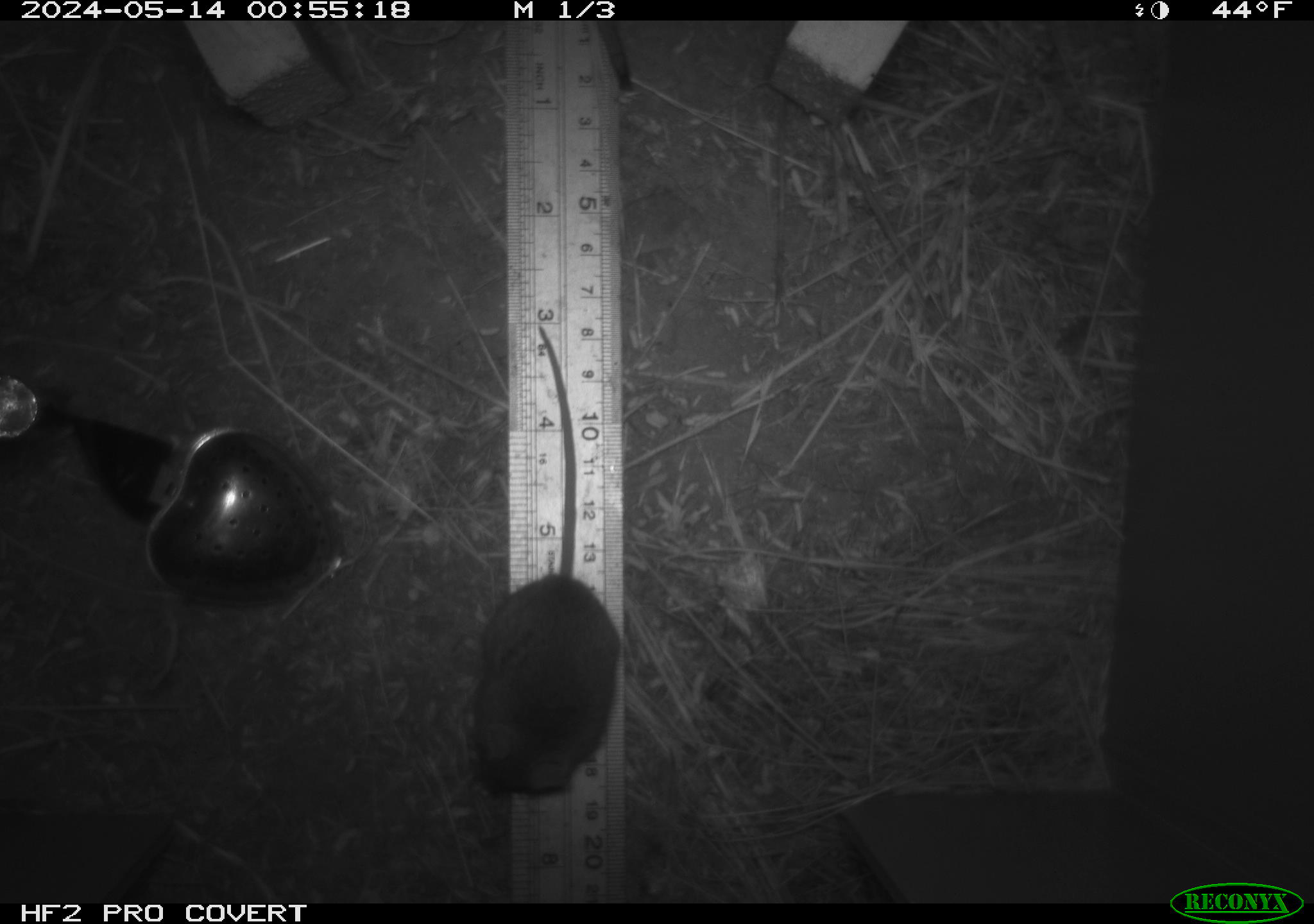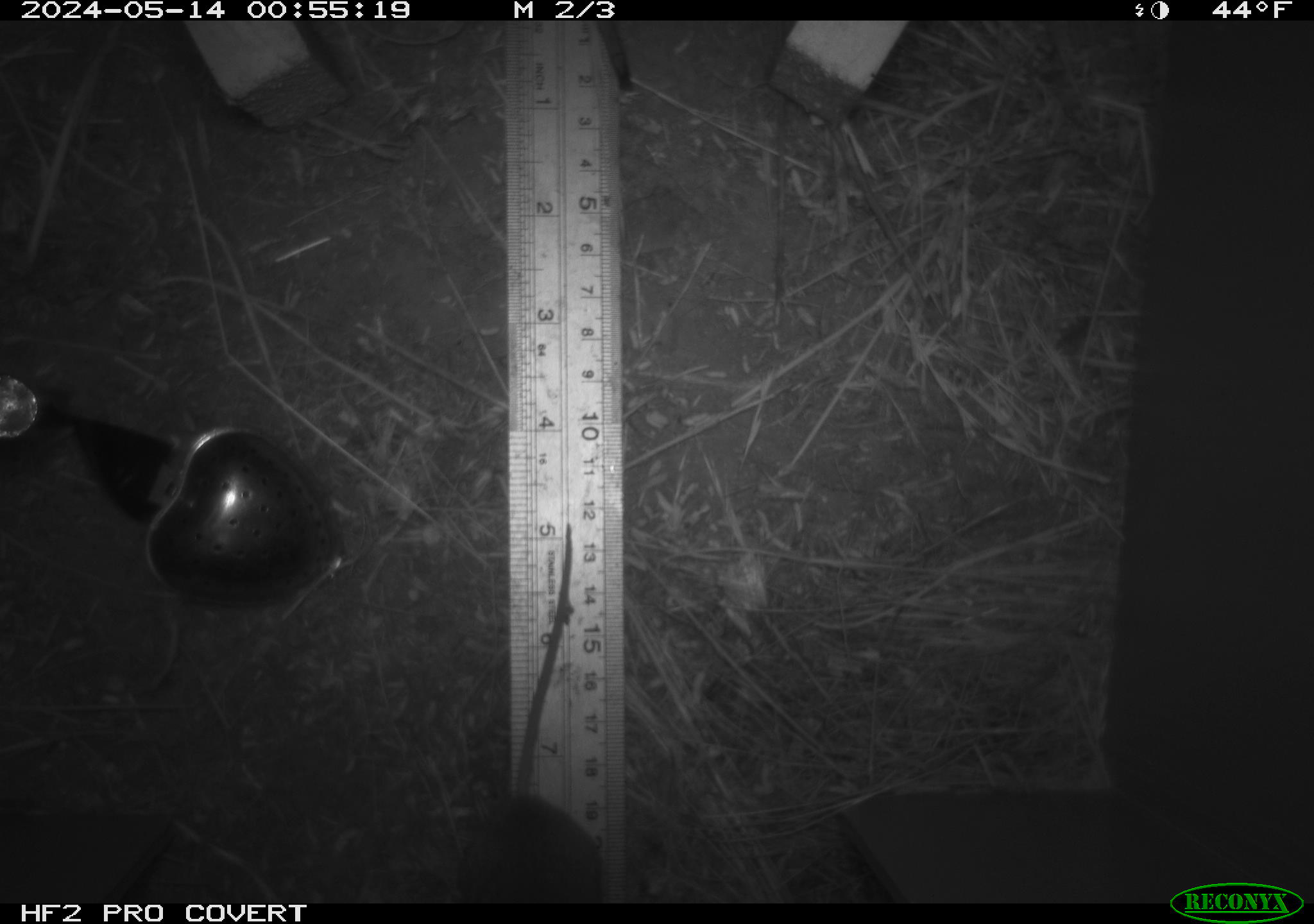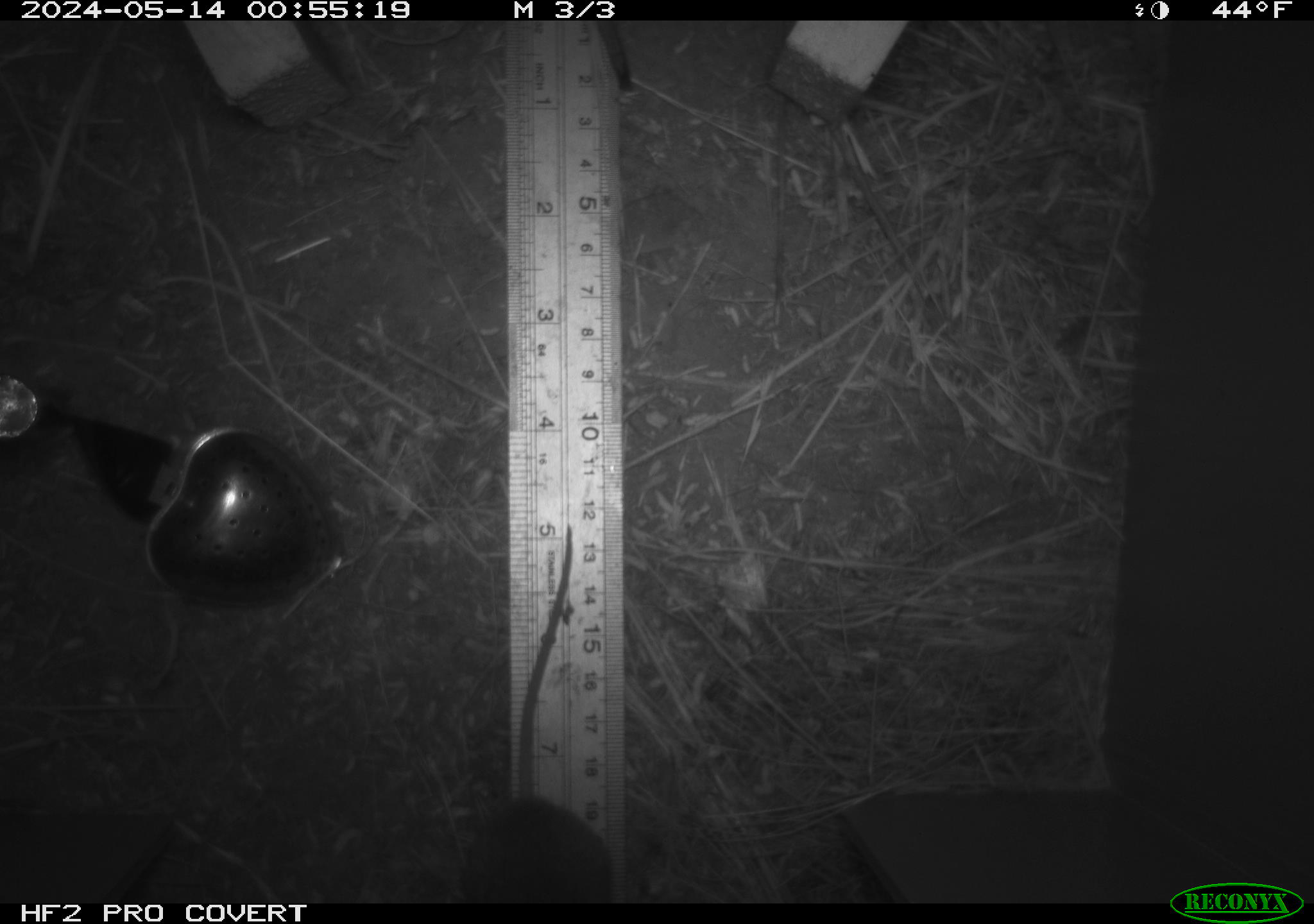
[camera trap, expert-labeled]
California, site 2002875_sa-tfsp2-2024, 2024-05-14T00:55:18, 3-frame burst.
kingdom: Animalia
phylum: Chordata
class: Mammalia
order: Rodentia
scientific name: Rodentia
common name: mouse species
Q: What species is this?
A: Mouse species (Rodentia).